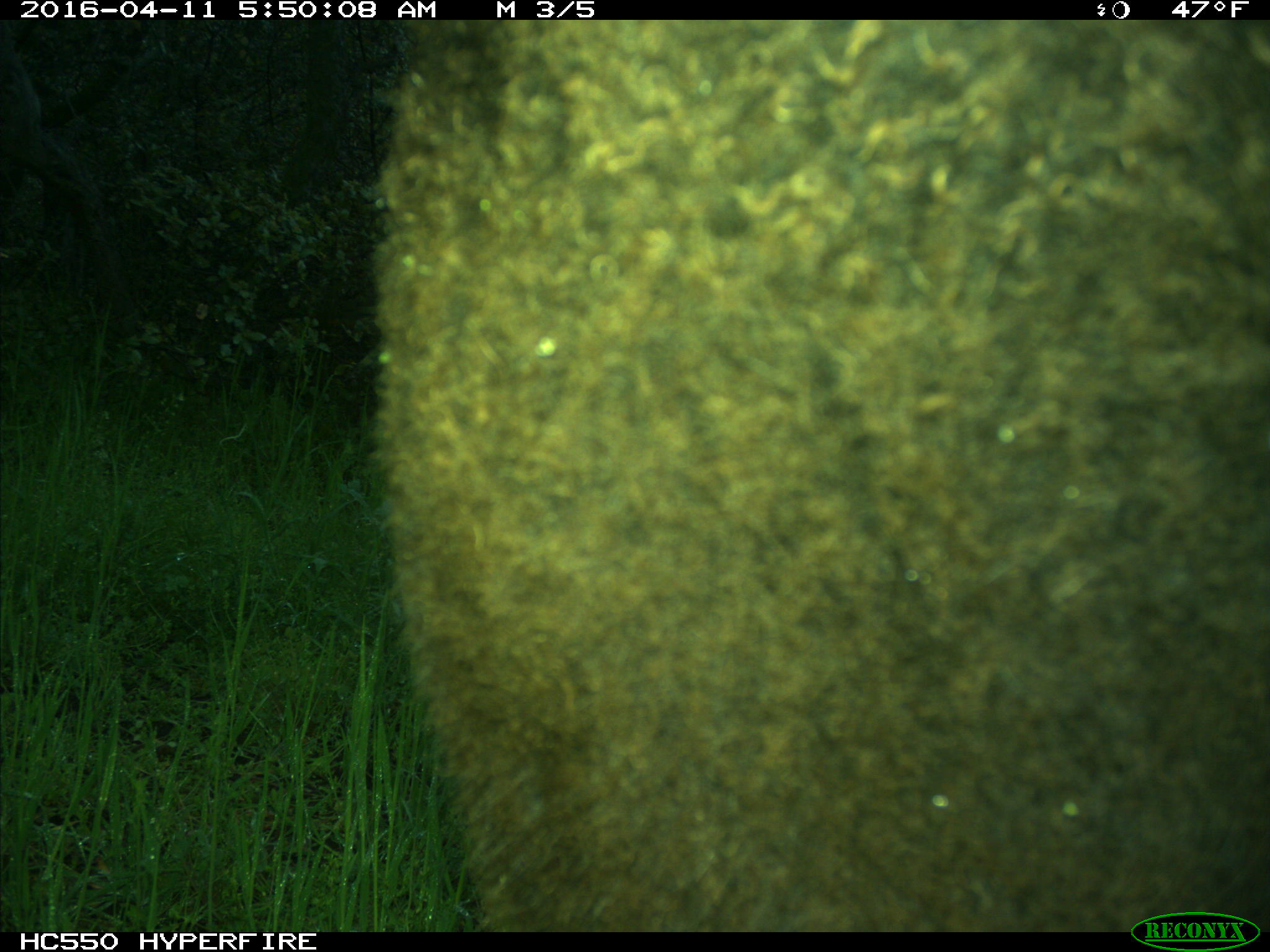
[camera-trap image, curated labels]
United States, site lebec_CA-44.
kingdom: Animalia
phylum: Chordata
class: Mammalia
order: Artiodactyla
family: Bovidae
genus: Bos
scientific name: Bos taurus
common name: domestic cow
Bos taurus (domestic cow).